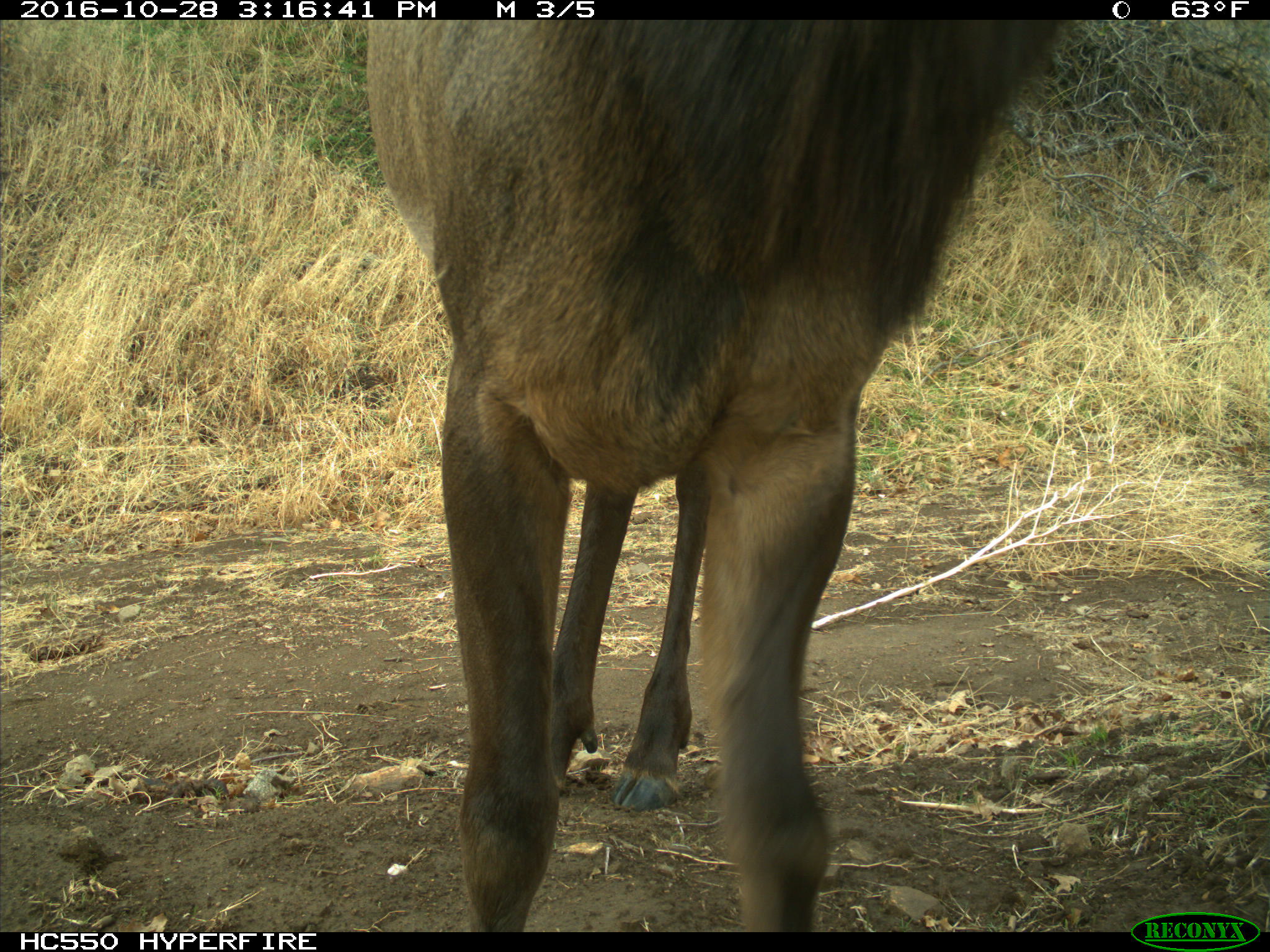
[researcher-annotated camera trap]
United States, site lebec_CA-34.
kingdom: Animalia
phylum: Chordata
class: Mammalia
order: Artiodactyla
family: Cervidae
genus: Cervus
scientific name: Cervus canadensis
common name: elk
Cervus canadensis (elk).